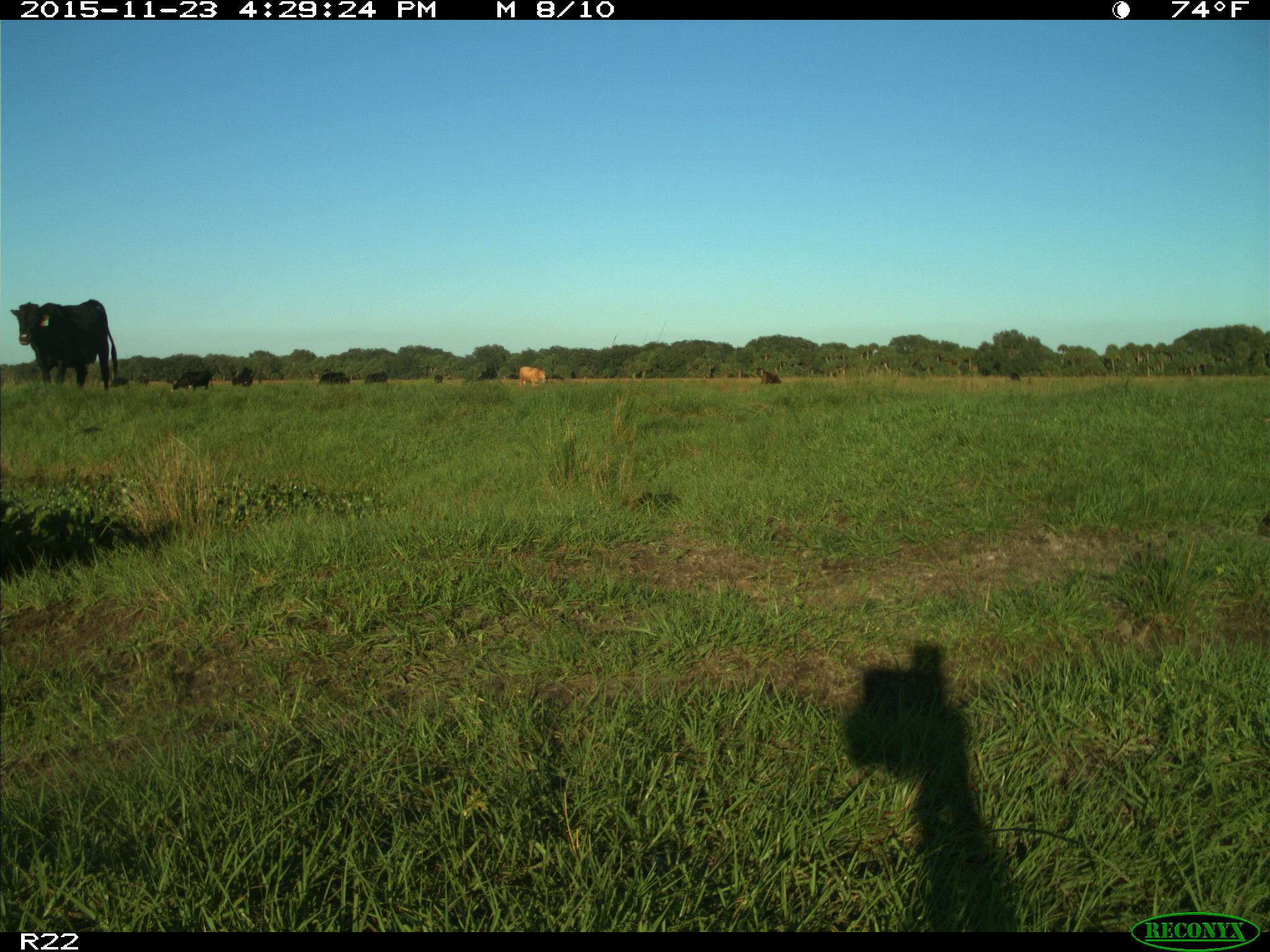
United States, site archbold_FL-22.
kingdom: Animalia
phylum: Chordata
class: Mammalia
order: Artiodactyla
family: Bovidae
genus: Bos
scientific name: Bos taurus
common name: domestic cow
Bos taurus (domestic cow).